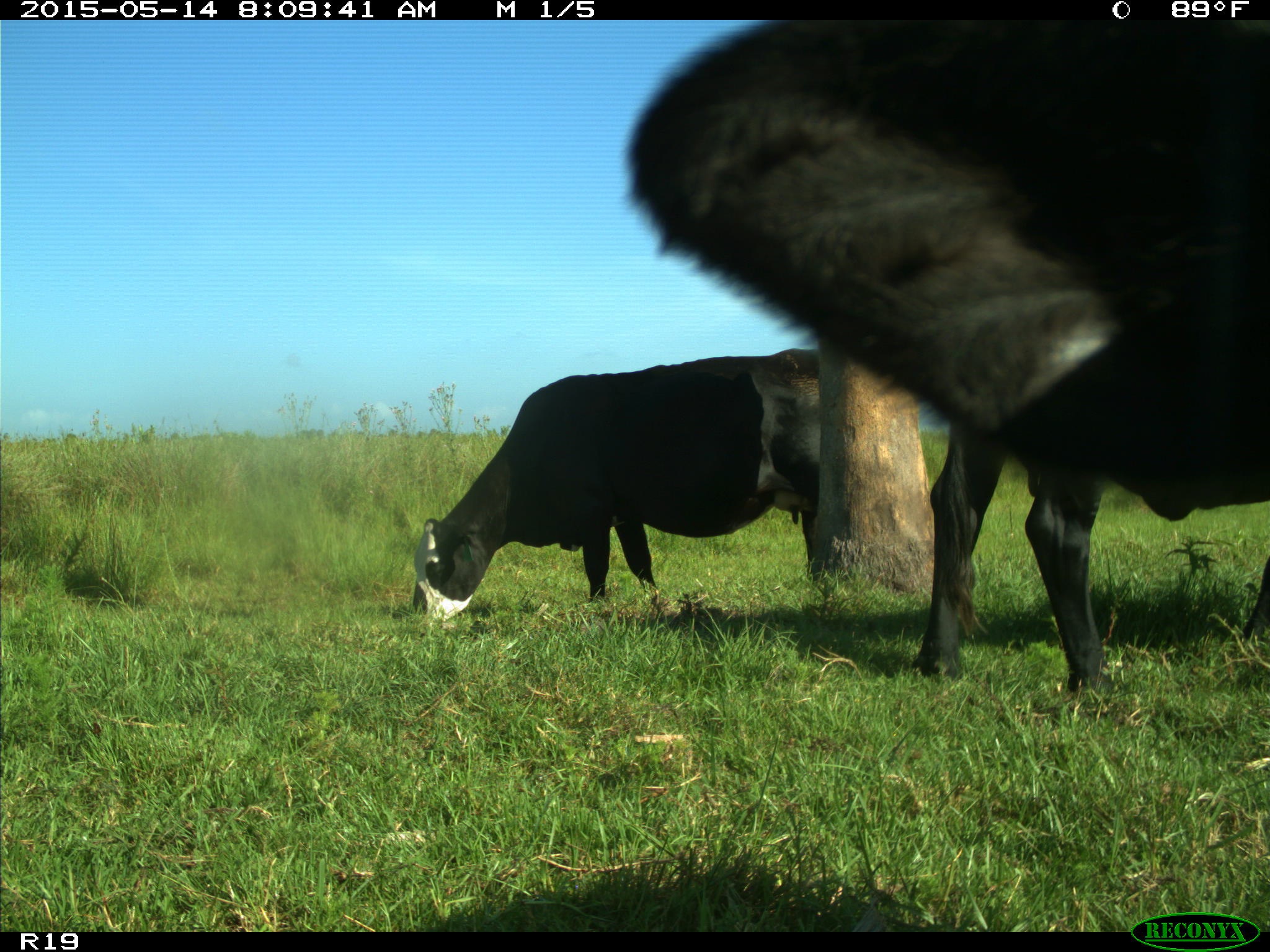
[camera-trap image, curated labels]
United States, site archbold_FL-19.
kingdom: Animalia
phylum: Chordata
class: Mammalia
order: Artiodactyla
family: Bovidae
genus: Bos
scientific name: Bos taurus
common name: domestic cow